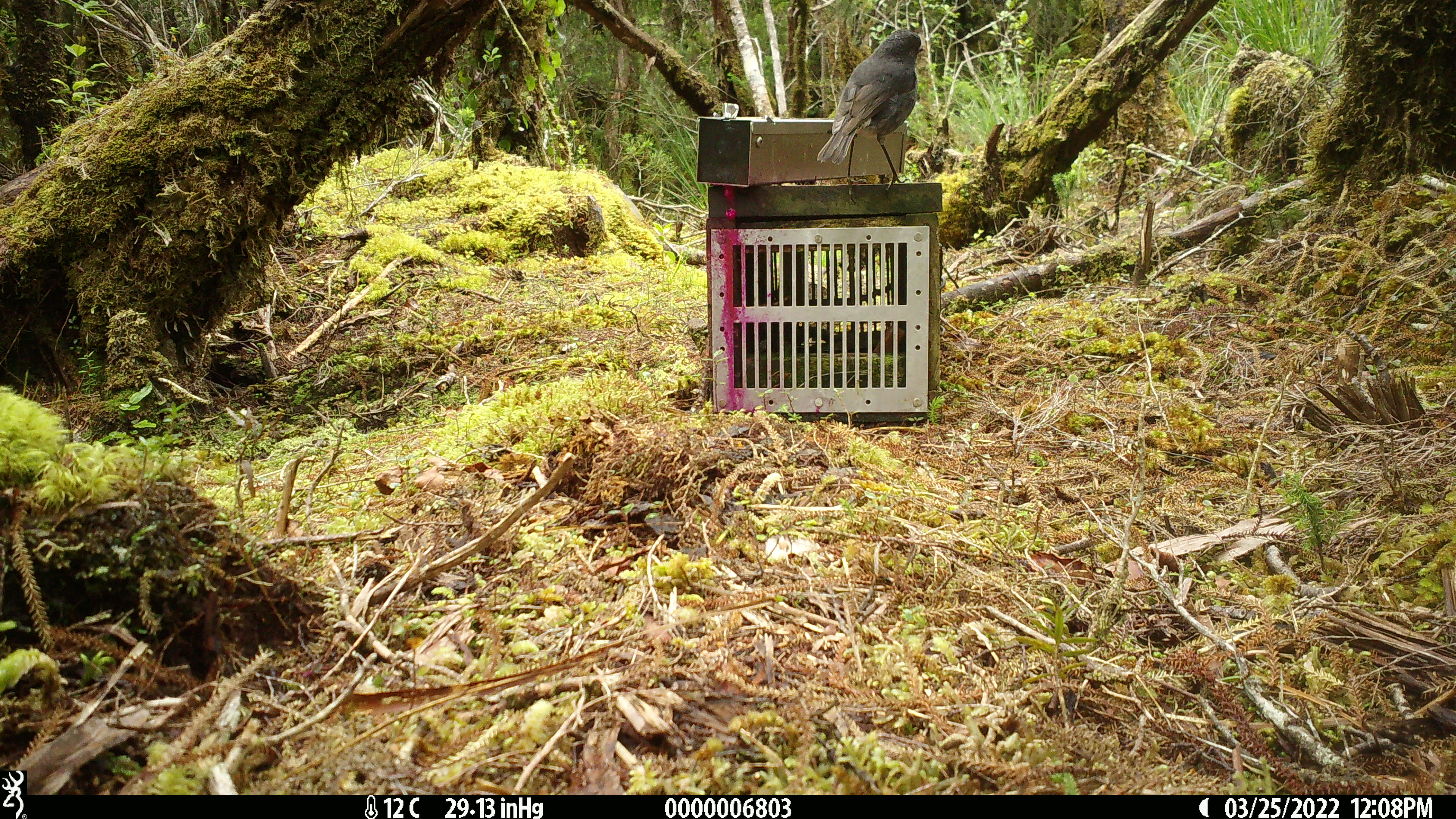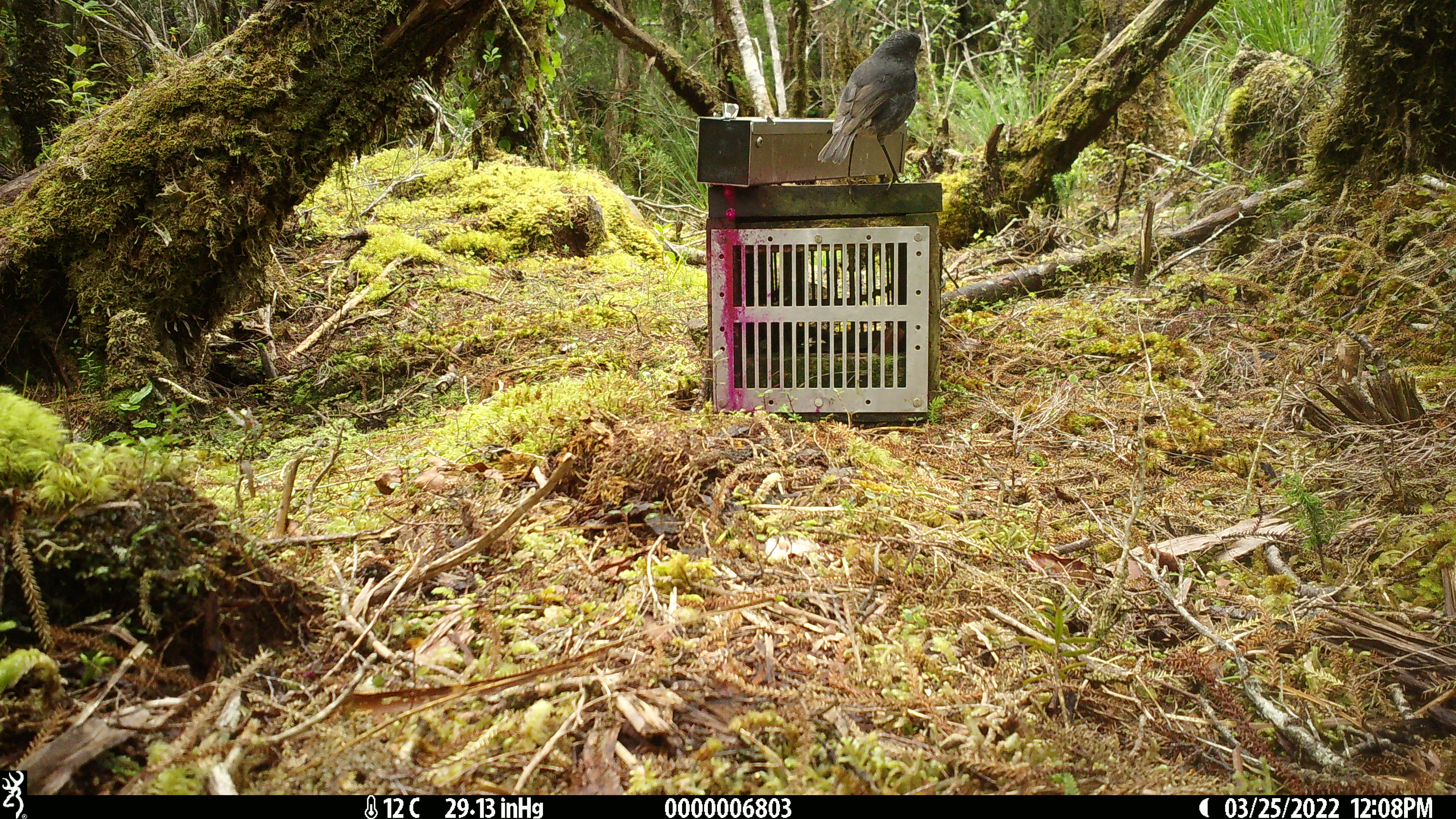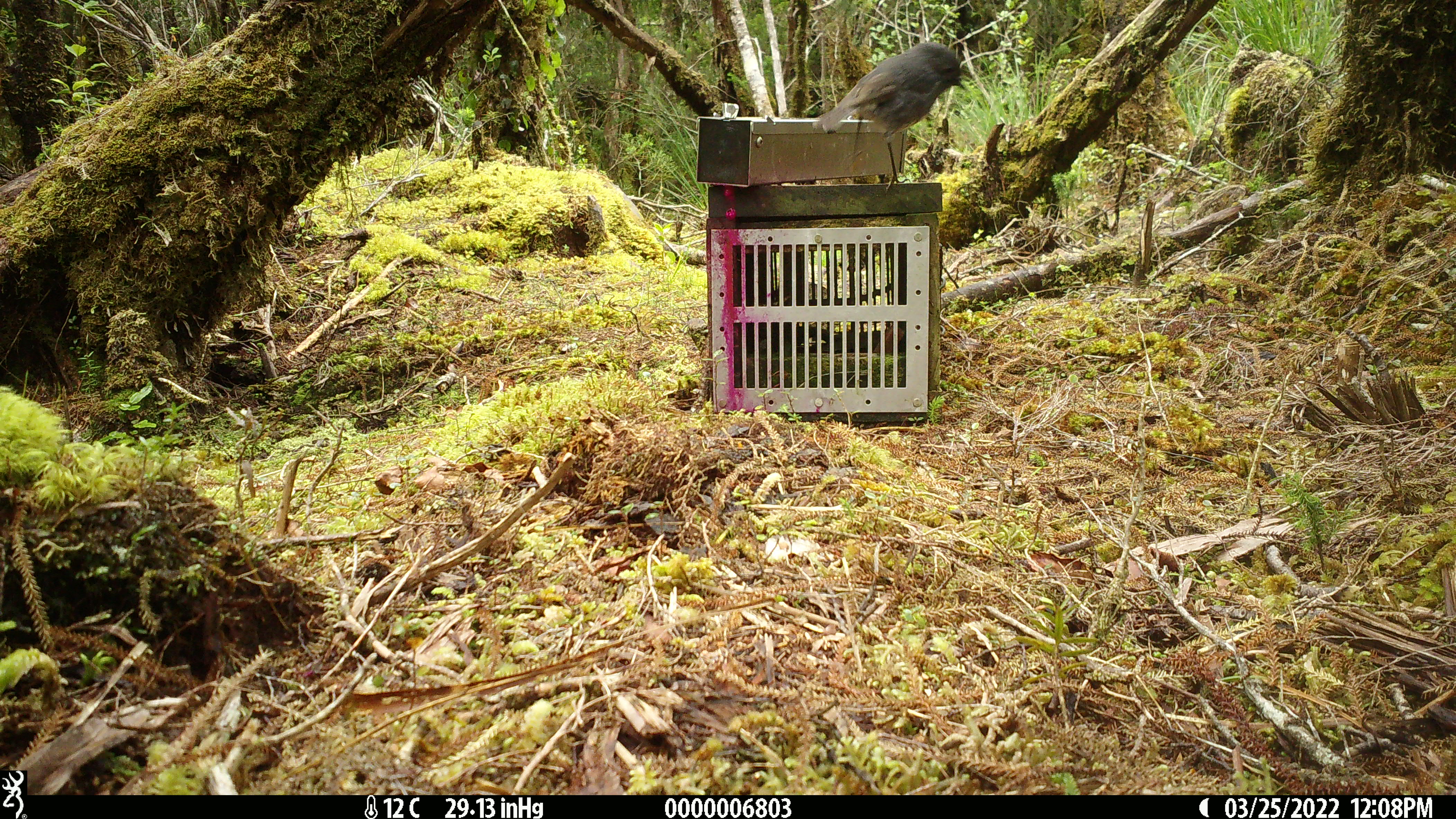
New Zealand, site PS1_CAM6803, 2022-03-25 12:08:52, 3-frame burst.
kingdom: Animalia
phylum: Chordata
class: Aves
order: Passeriformes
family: Petroicidae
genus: Petroica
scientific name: Petroica australis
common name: new zealand robin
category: robin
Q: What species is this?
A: Robin (new zealand robin) (Petroica australis).